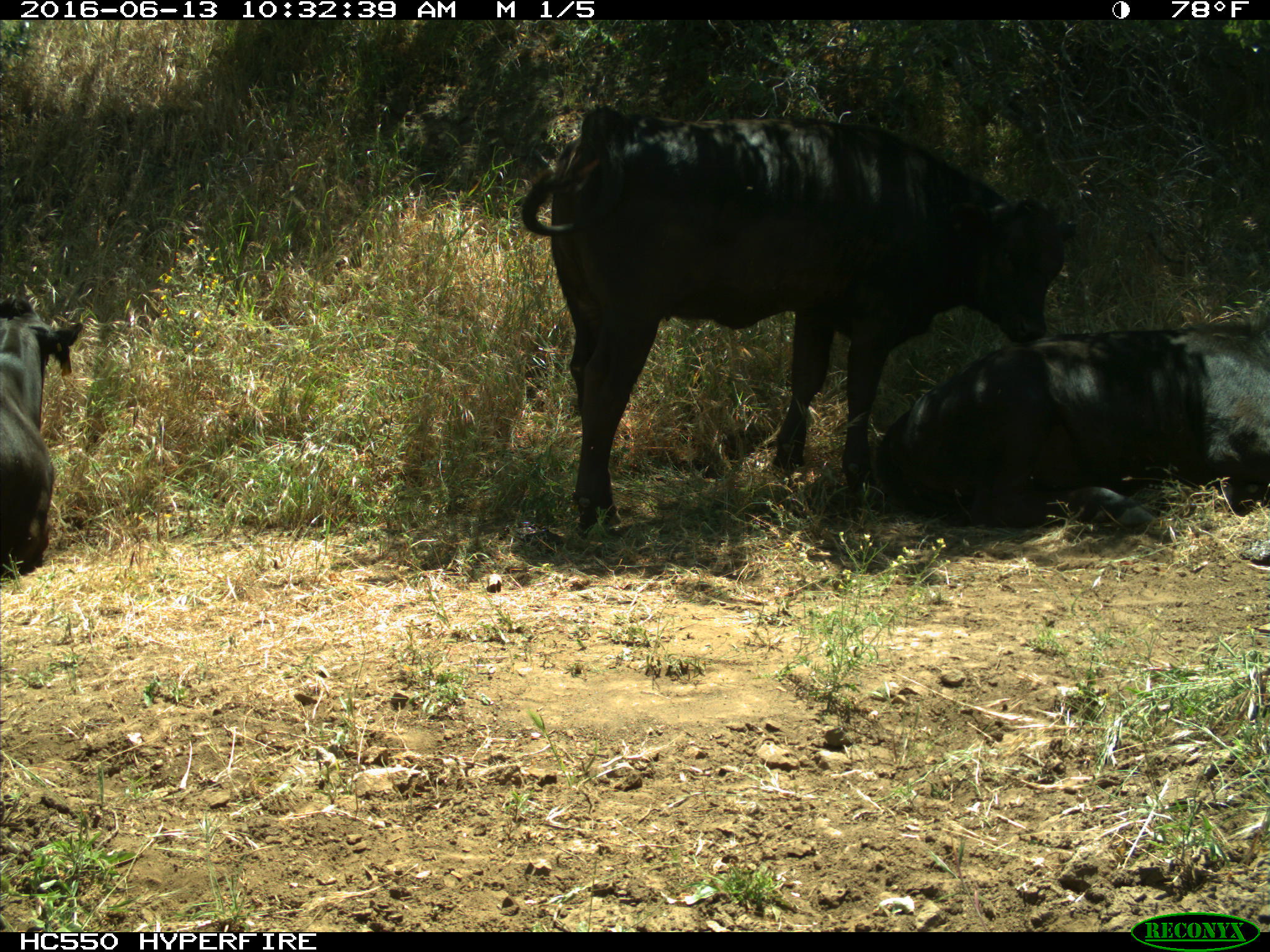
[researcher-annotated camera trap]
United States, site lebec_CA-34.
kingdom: Animalia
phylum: Chordata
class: Mammalia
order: Artiodactyla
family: Bovidae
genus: Bos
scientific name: Bos taurus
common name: domestic cow